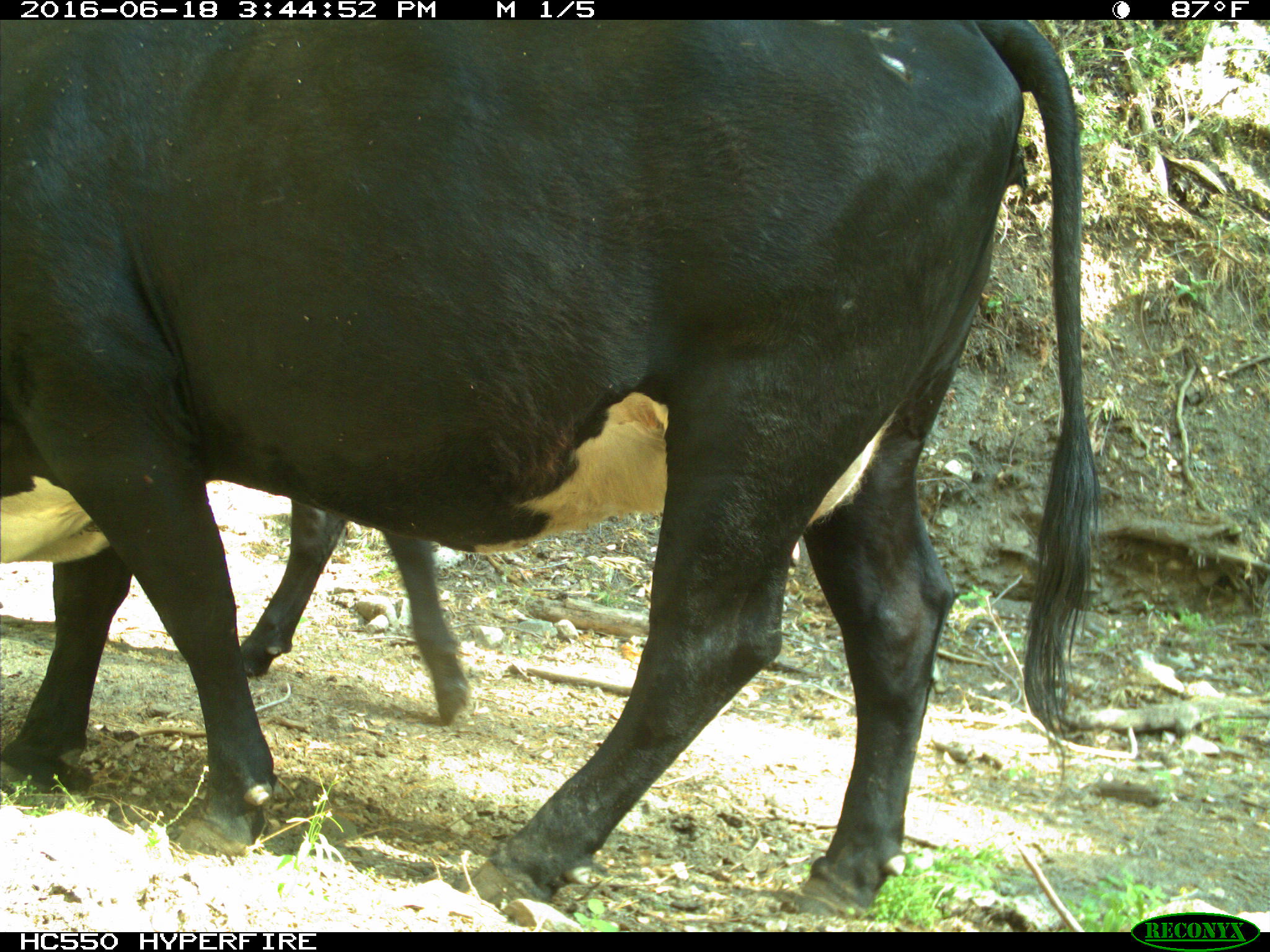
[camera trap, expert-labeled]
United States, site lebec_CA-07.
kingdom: Animalia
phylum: Chordata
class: Mammalia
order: Artiodactyla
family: Bovidae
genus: Bos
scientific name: Bos taurus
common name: domestic cow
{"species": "Bos taurus (domestic cow)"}